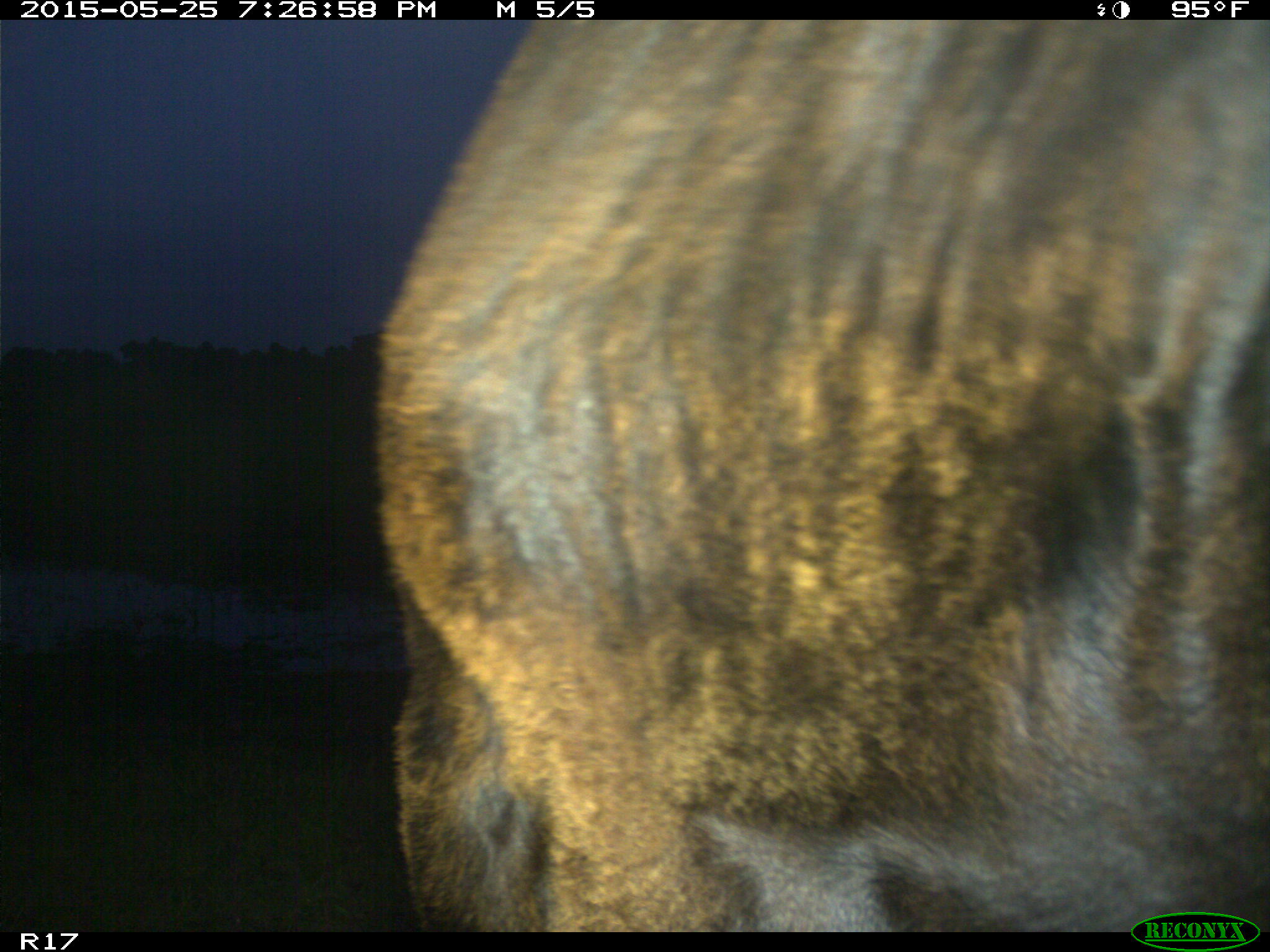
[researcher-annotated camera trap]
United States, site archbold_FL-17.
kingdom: Animalia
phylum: Chordata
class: Mammalia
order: Artiodactyla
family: Bovidae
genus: Bos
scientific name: Bos taurus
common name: domestic cow